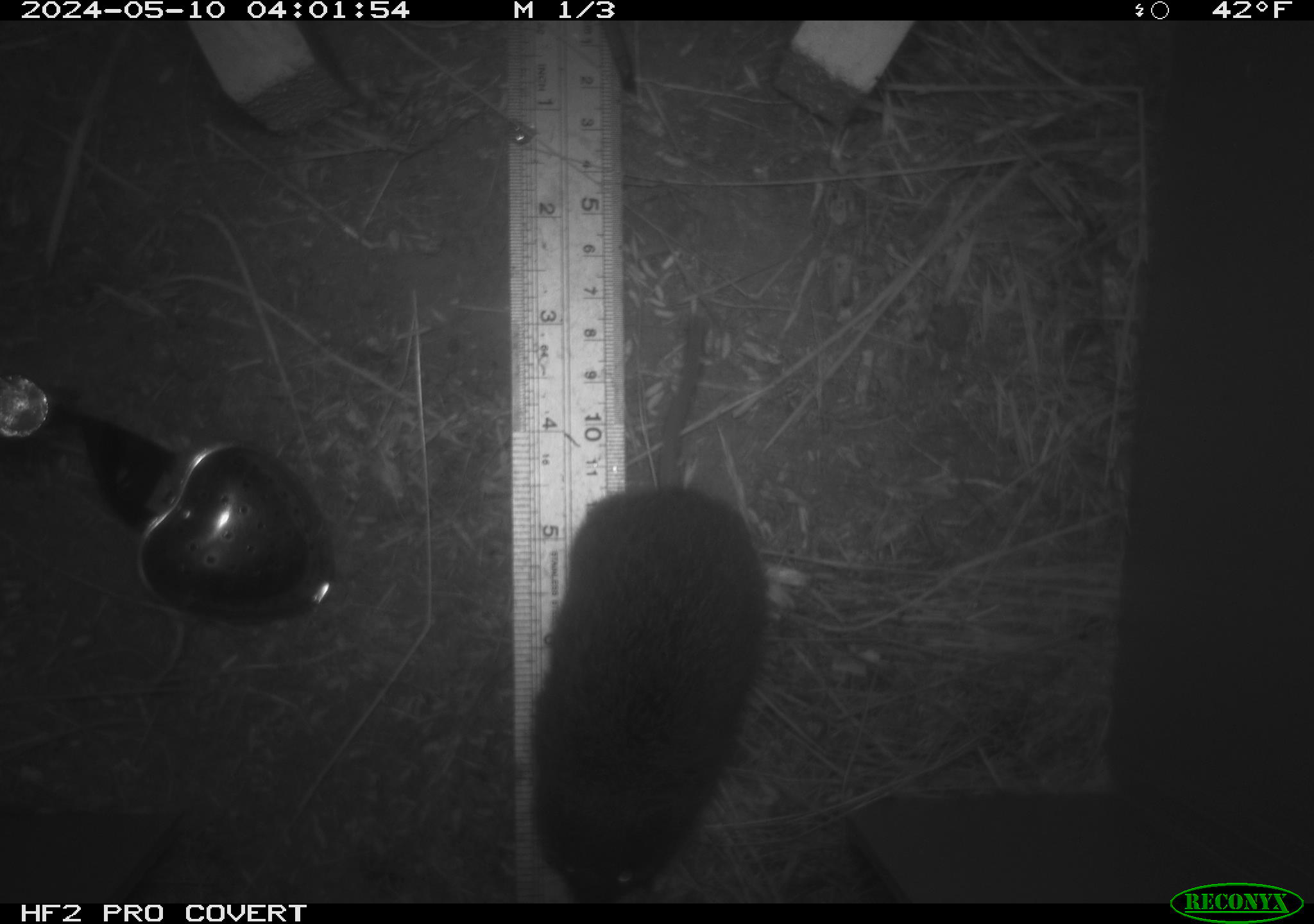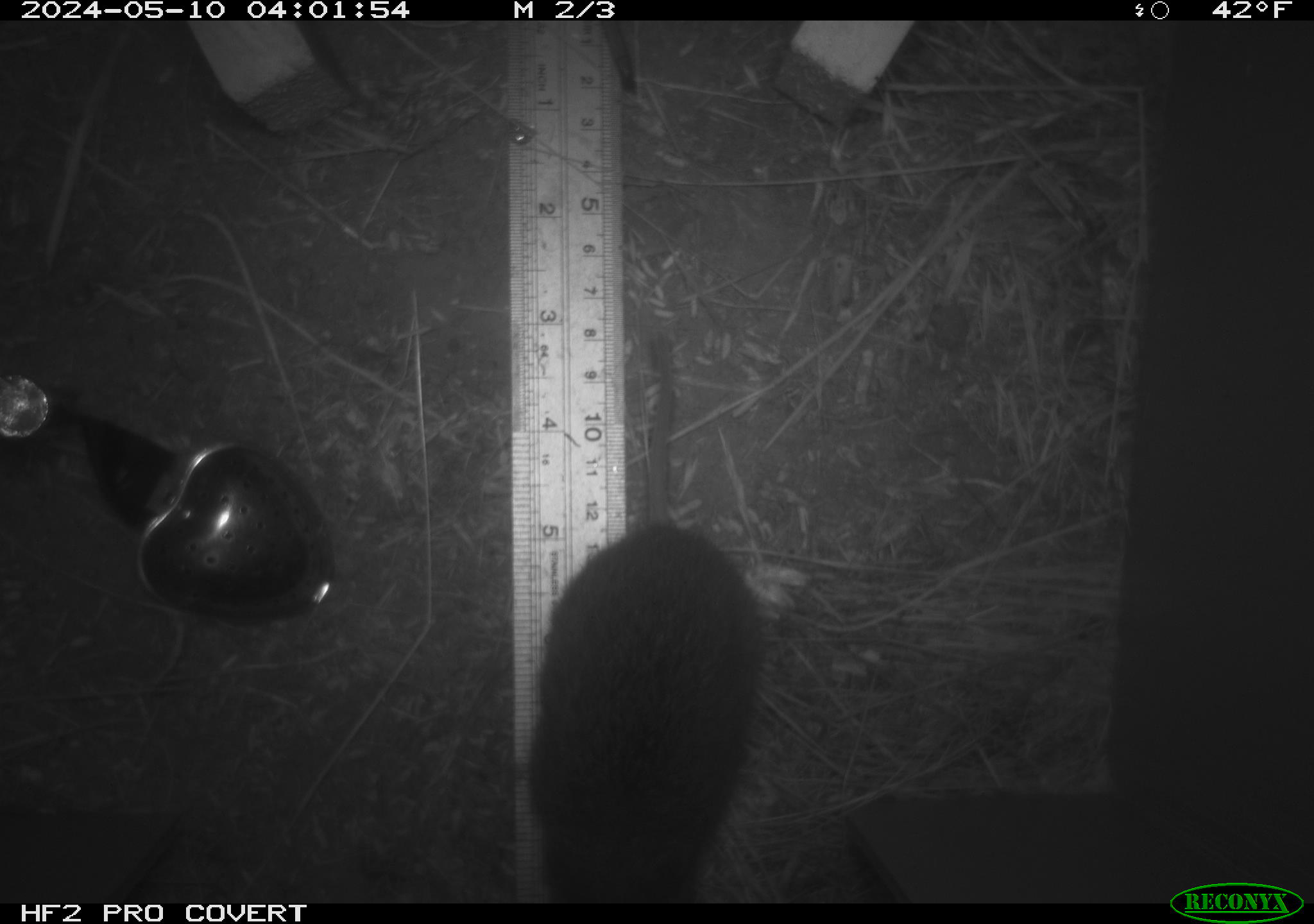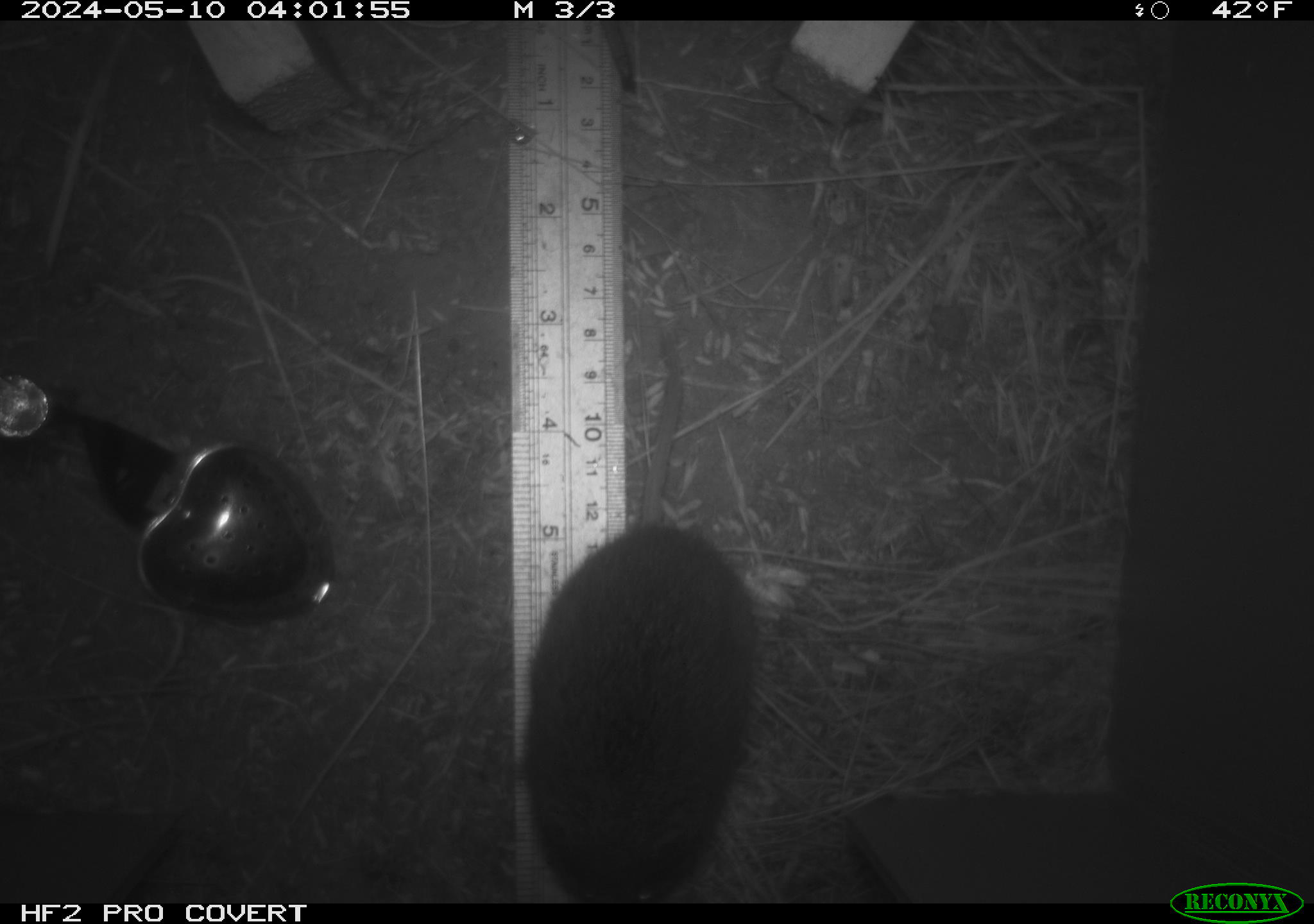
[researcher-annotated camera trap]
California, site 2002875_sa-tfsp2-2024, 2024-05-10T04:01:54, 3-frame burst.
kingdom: Animalia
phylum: Chordata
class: Mammalia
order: Rodentia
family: Cricetidae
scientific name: Arvicolinae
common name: voles, lemmings, and muskrats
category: arvicolinae subfamily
Arvicolinae subfamily (voles, lemmings, and muskrats) (Arvicolinae).